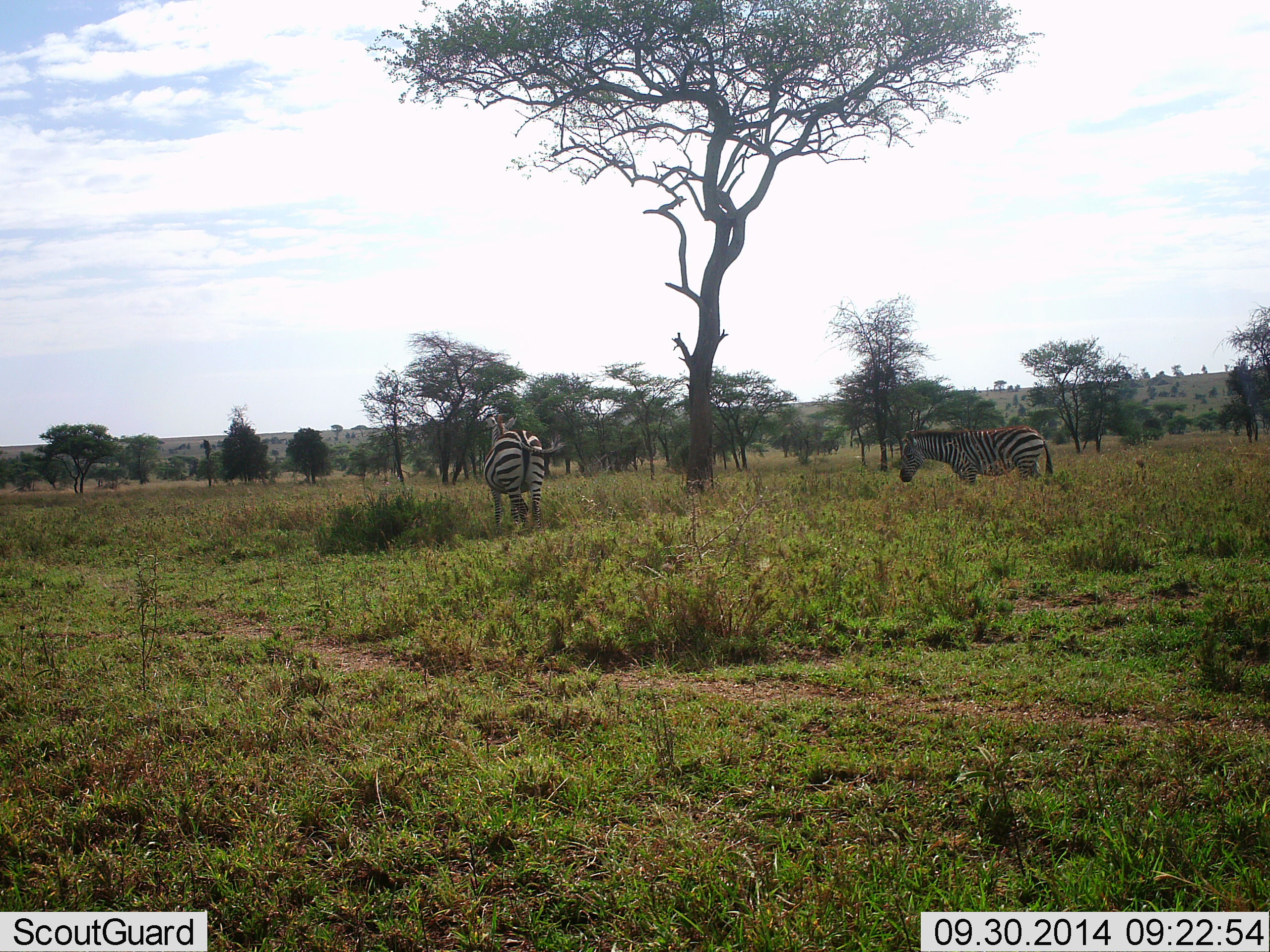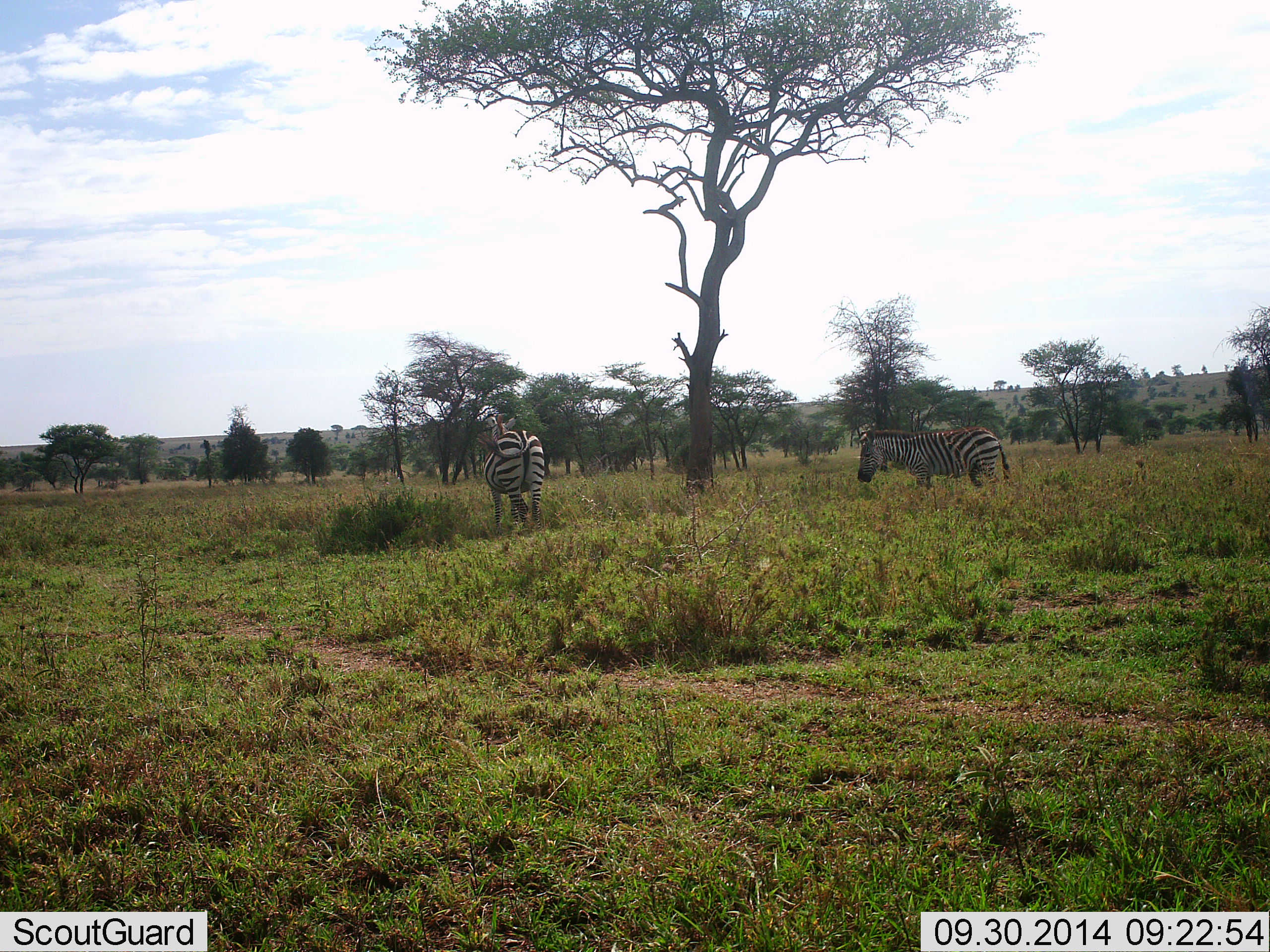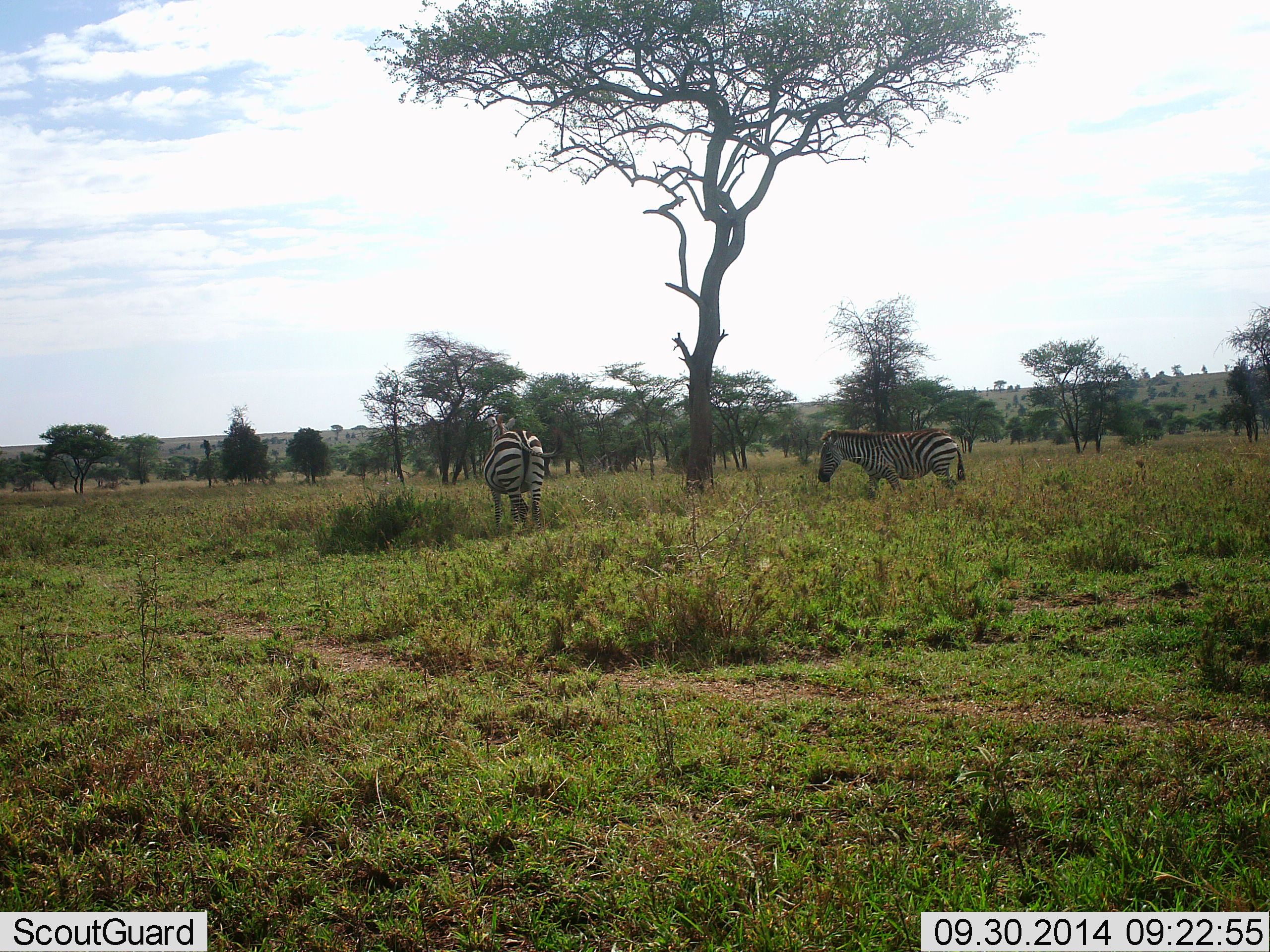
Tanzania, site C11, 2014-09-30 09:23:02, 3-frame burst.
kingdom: Animalia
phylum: Chordata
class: Mammalia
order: Perissodactyla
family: Equidae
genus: Equus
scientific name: Equus quagga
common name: plains zebra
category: zebra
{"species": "zebra (plains zebra) (Equus quagga)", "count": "2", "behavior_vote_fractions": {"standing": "80%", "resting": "0%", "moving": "50%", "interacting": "0%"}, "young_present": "0%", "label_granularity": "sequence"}